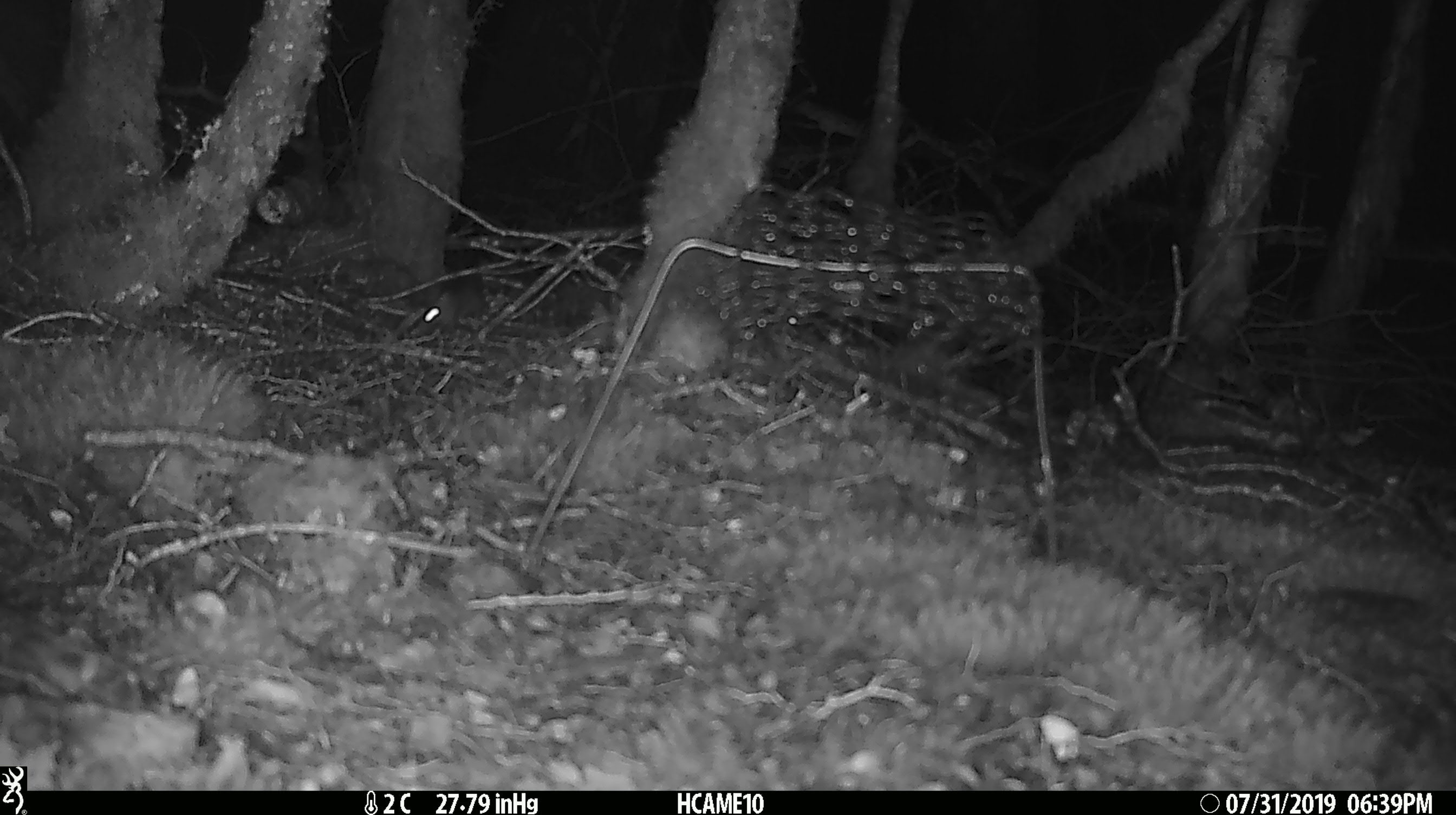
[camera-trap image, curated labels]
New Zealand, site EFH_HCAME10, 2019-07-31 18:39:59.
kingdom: Animalia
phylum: Chordata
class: Mammalia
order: Rodentia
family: Muridae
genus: Mus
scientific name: Mus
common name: mouse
Mouse (Mus).